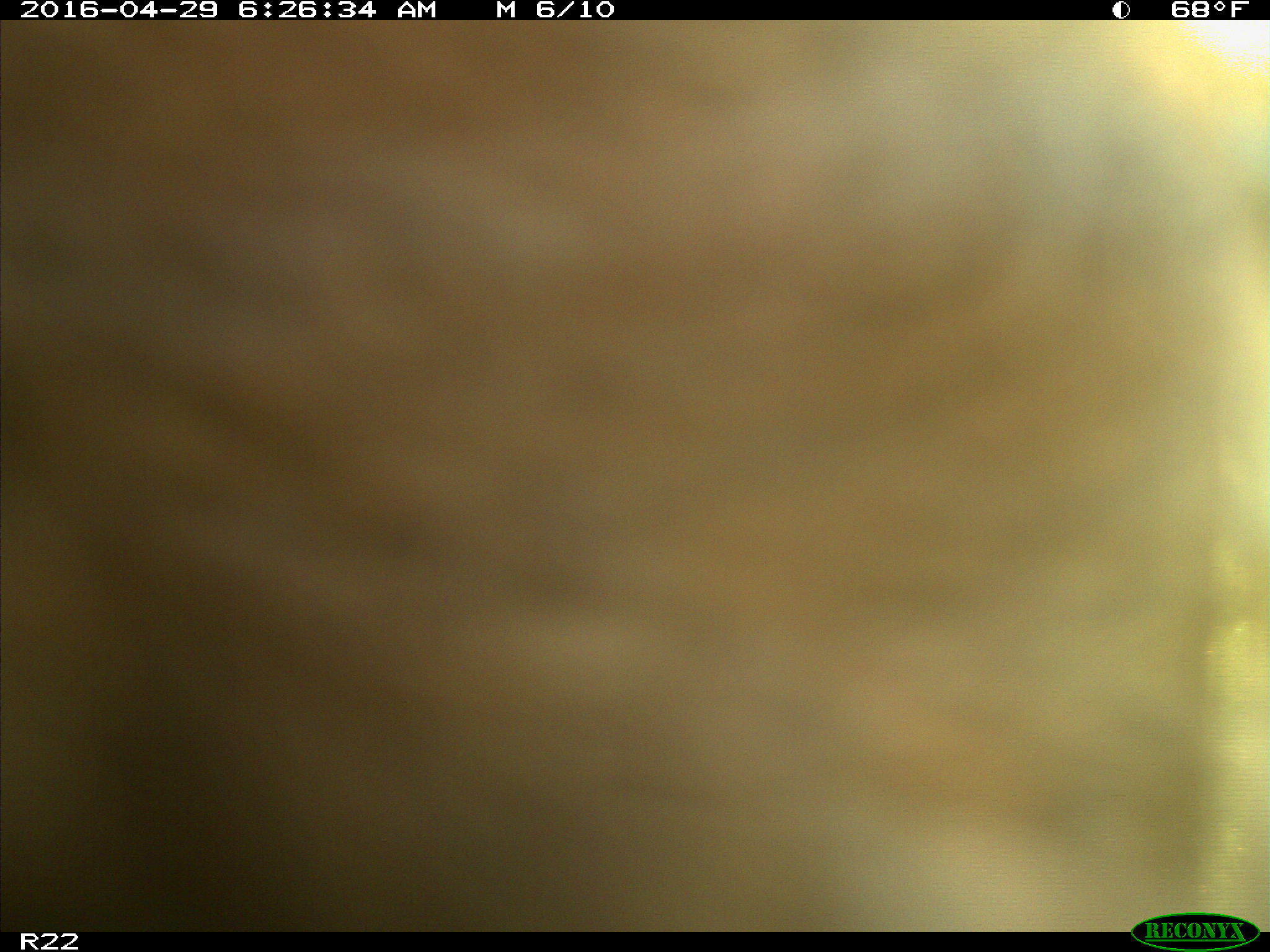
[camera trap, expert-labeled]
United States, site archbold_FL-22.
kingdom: Animalia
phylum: Chordata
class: Mammalia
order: Artiodactyla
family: Bovidae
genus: Bos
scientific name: Bos taurus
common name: domestic cow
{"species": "Bos taurus (domestic cow)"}